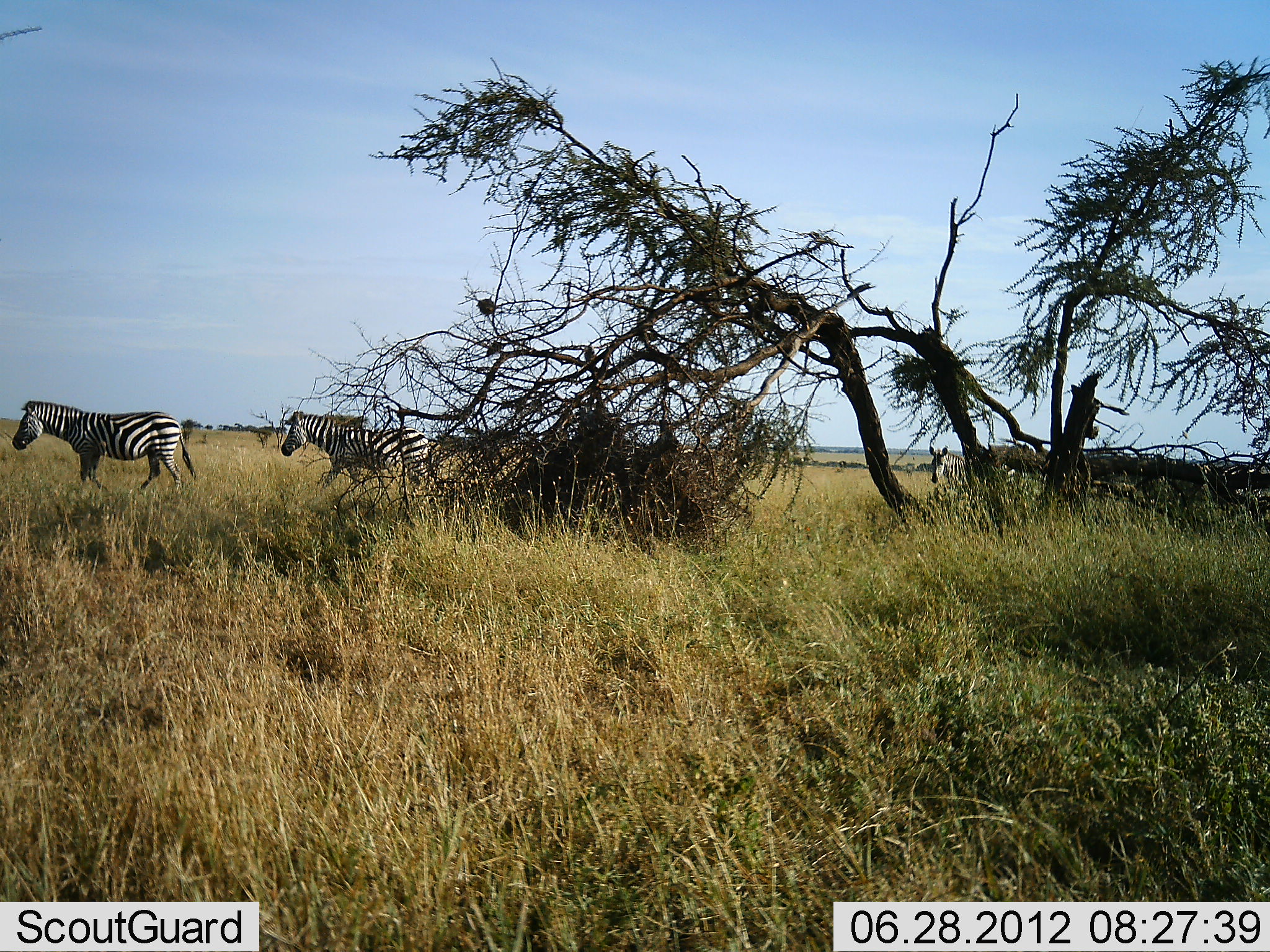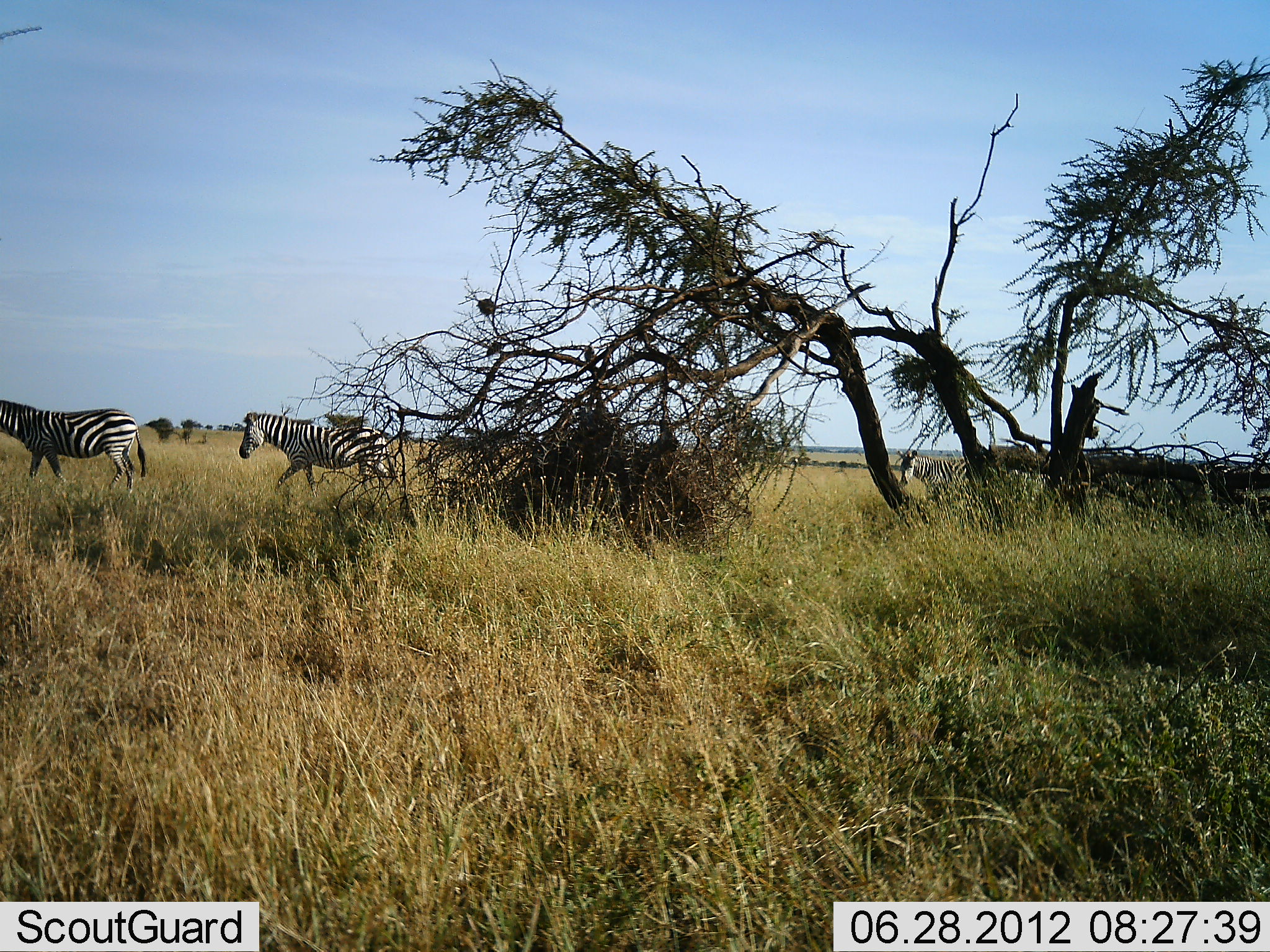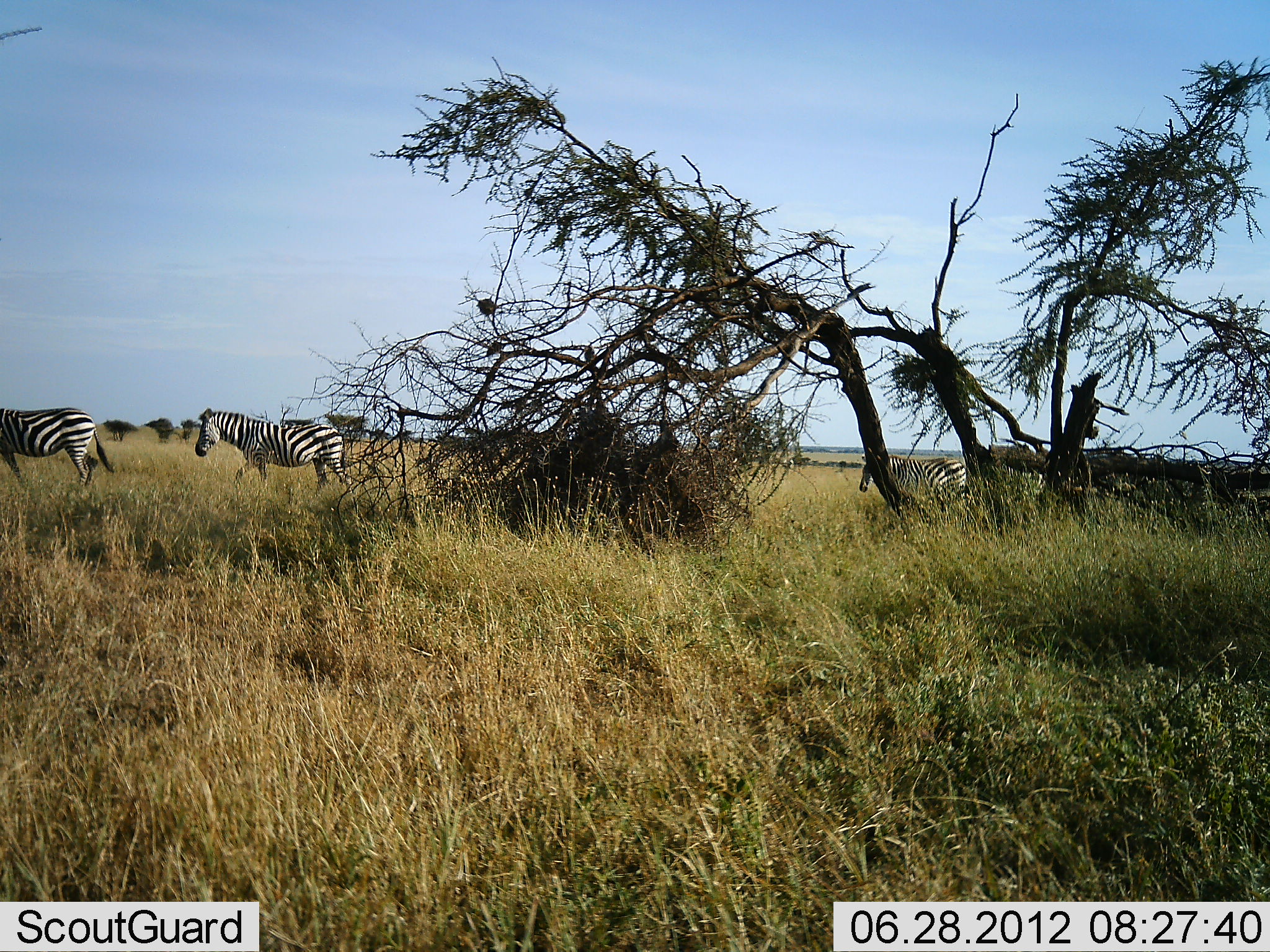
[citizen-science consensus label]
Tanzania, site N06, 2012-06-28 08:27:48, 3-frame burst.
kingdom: Animalia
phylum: Chordata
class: Mammalia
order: Perissodactyla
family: Equidae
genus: Equus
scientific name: Equus quagga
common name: plains zebra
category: zebra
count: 3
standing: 10%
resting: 0%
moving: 90%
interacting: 0%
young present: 0%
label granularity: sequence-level